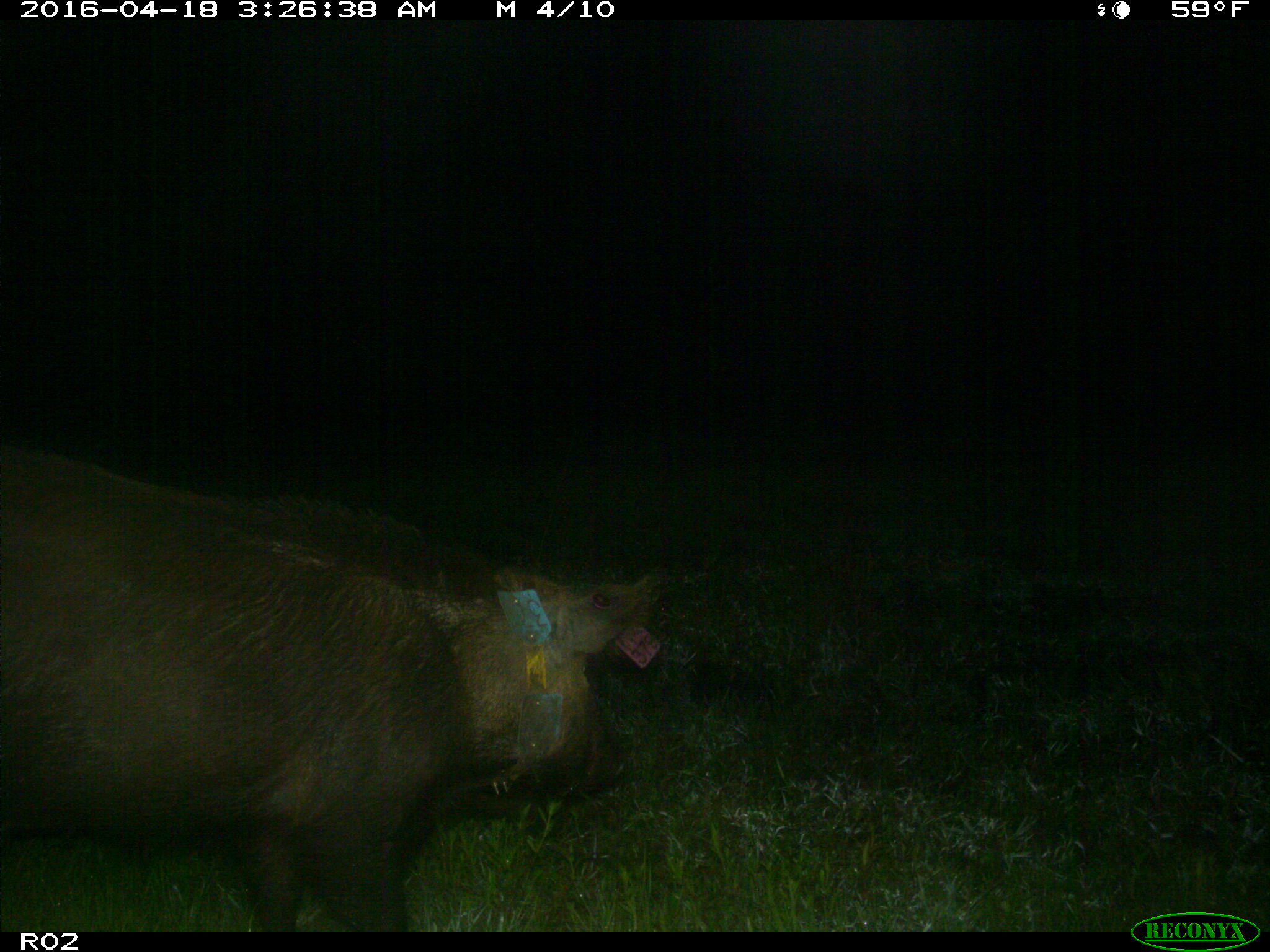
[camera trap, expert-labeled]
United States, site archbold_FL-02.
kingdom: Animalia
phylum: Chordata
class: Mammalia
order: Artiodactyla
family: Suidae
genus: Sus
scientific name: Sus scrofa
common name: wild boar